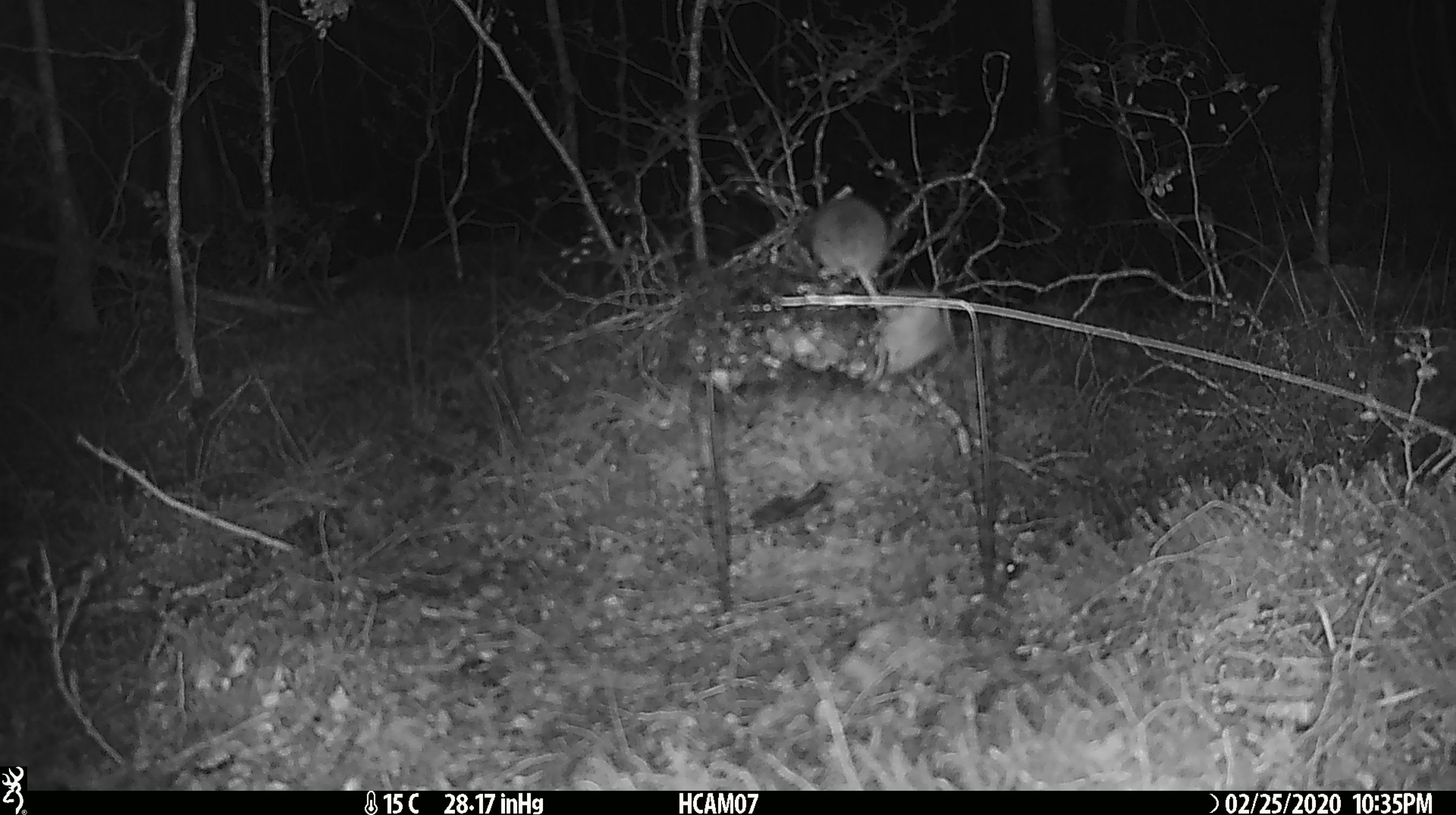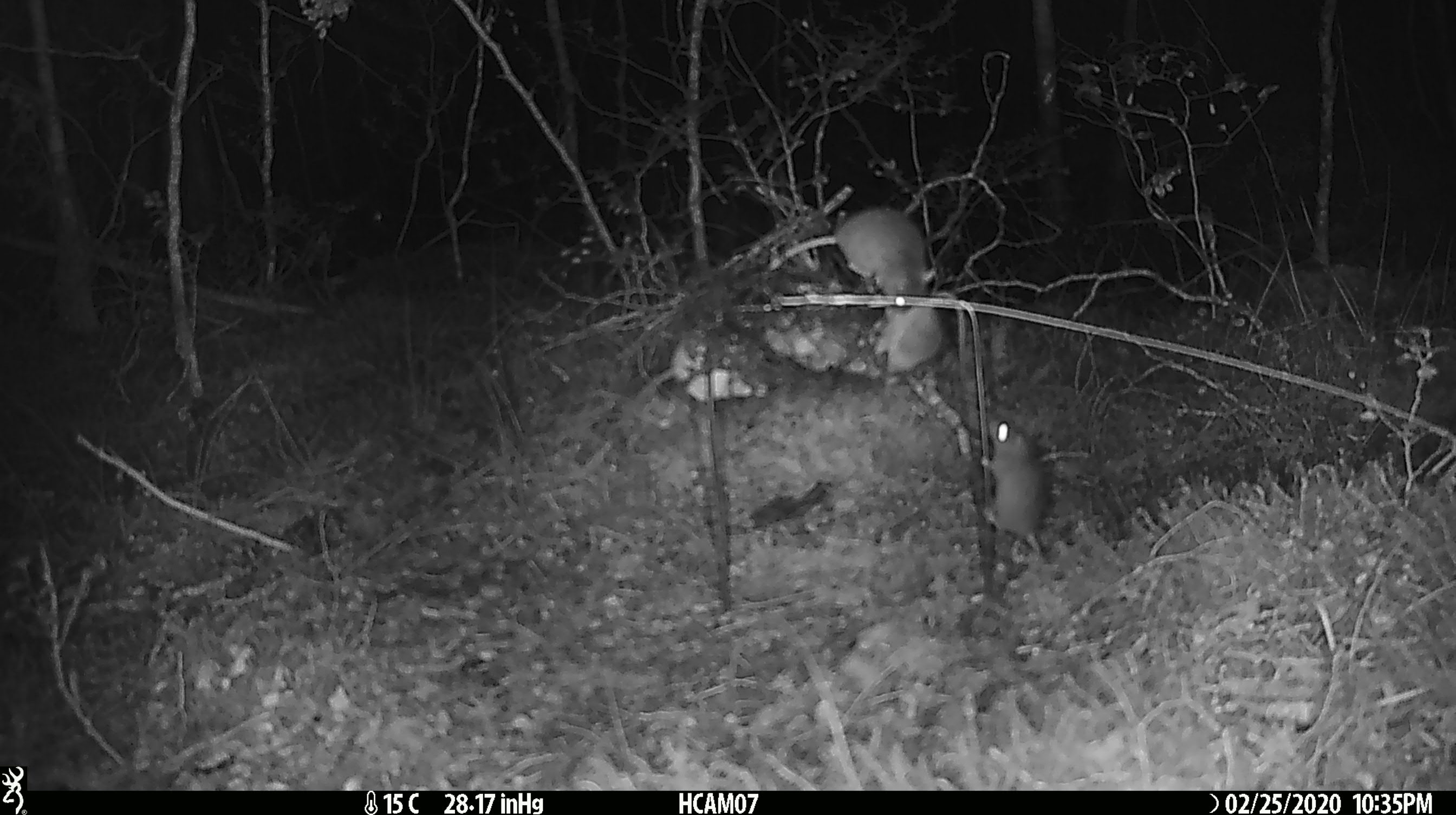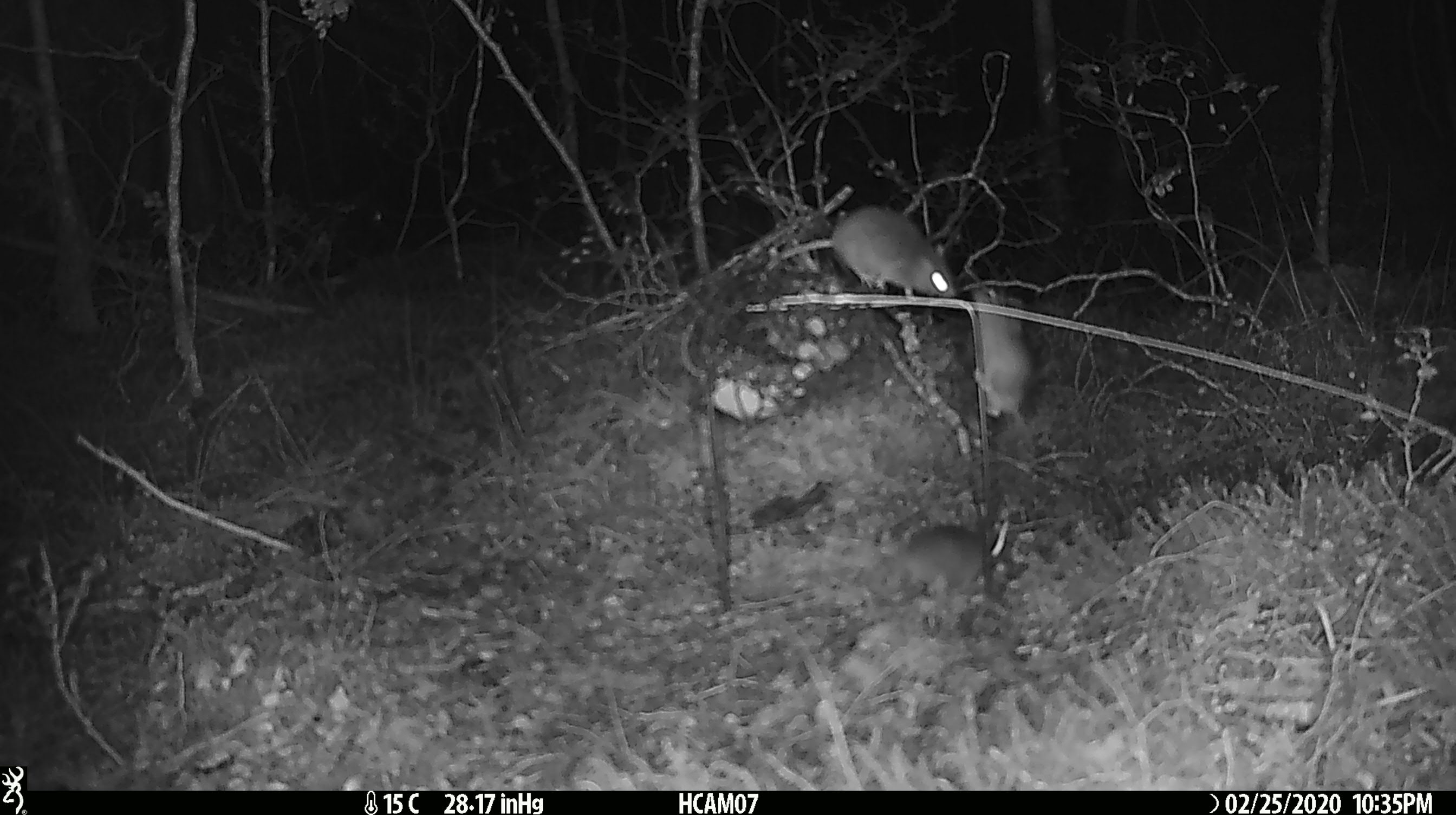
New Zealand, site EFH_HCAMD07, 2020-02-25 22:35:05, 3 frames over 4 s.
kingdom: Animalia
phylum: Chordata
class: Mammalia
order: Rodentia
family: Muridae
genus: Mus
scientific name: Mus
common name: mouse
Mouse (Mus).